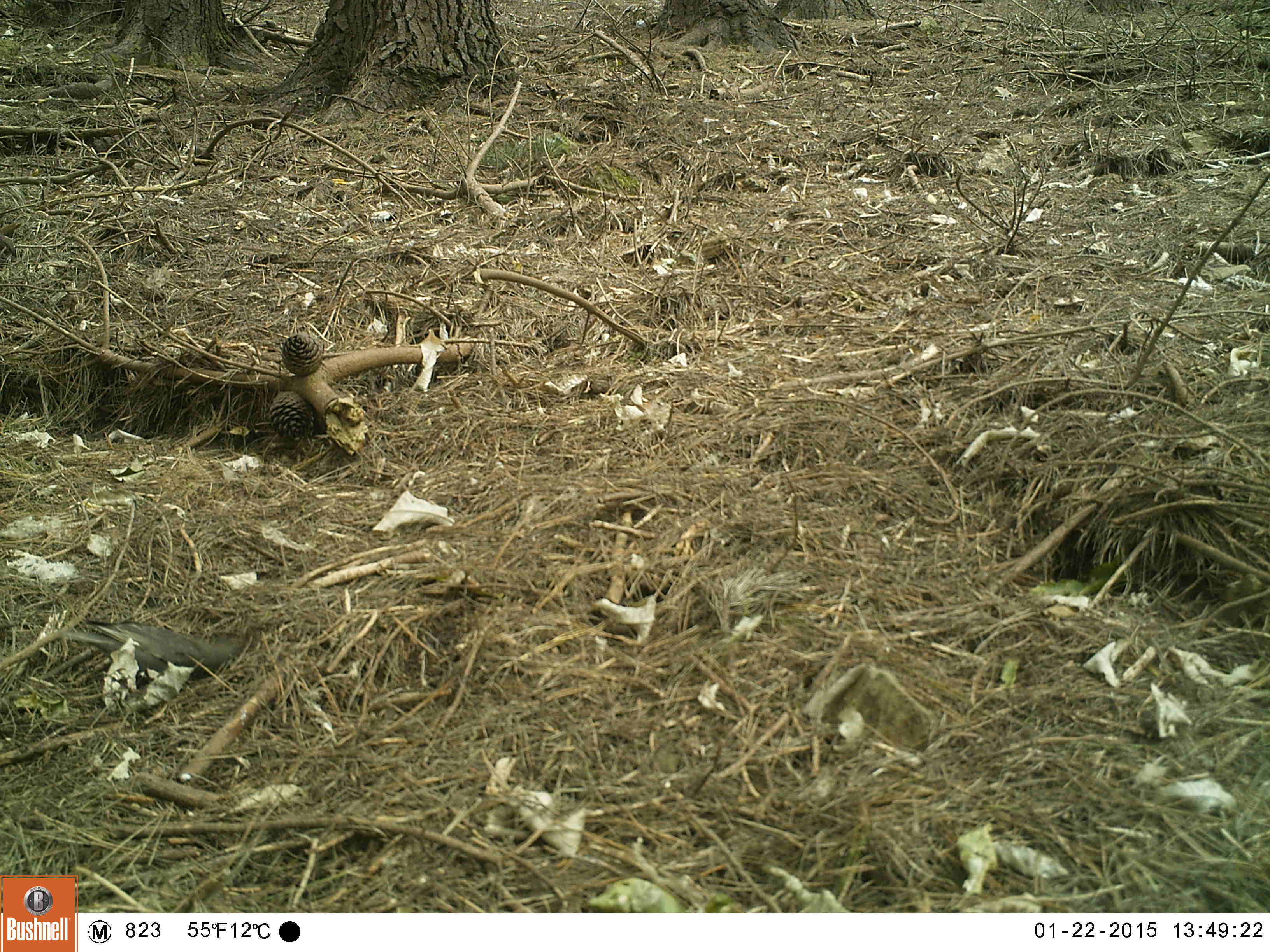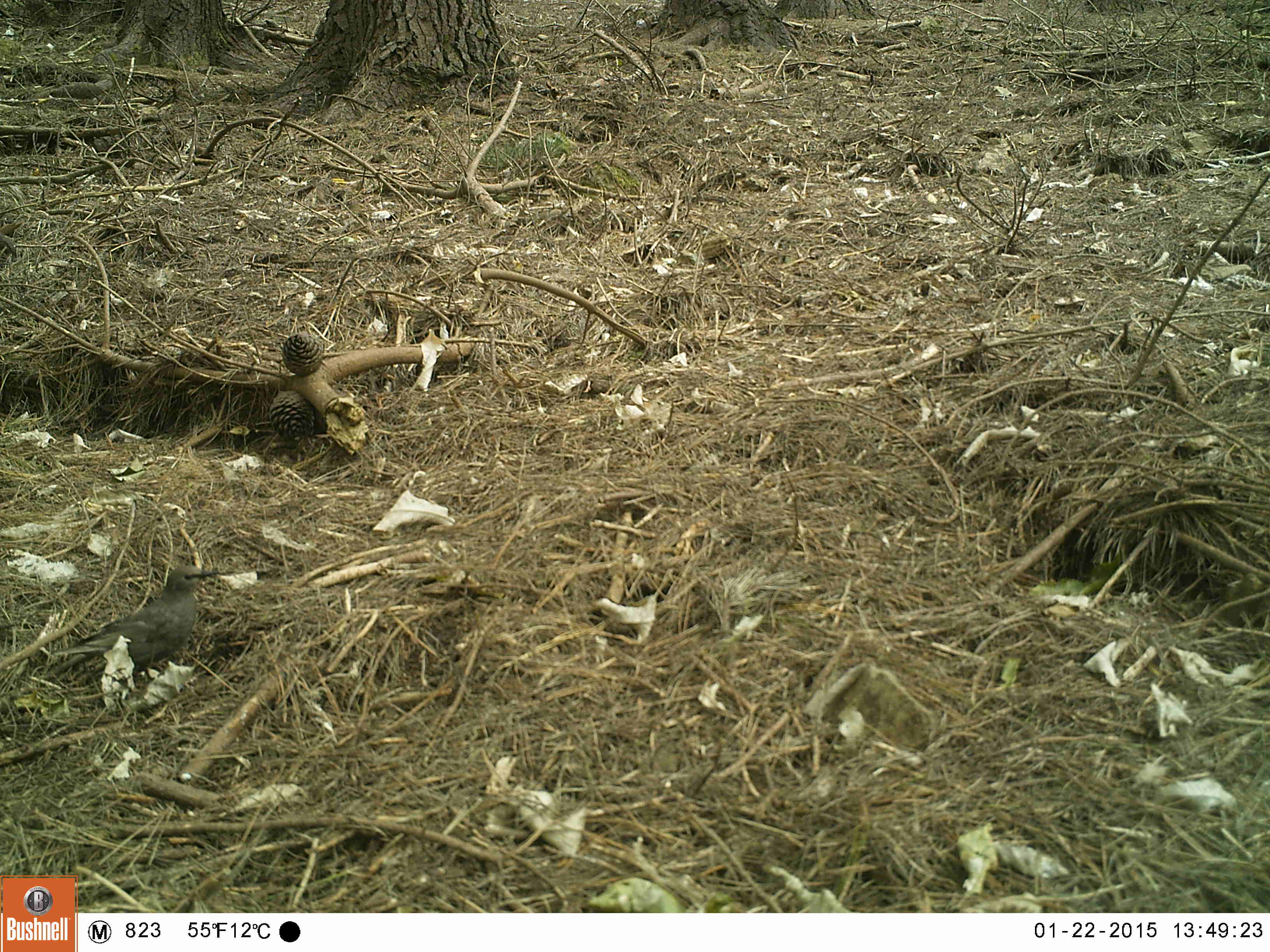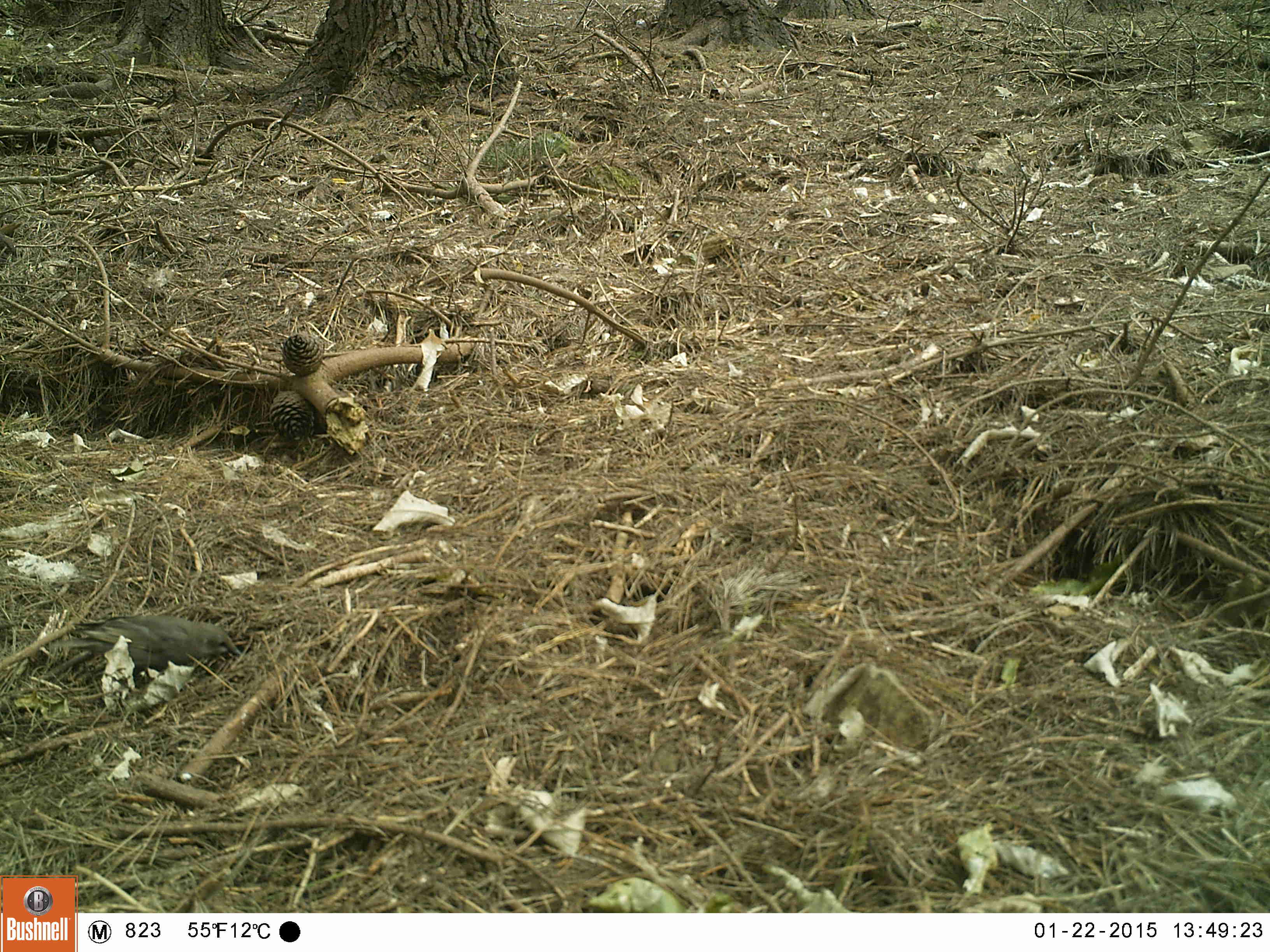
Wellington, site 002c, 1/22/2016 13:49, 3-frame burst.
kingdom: Animalia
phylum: Chordata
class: Aves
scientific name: Aves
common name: bird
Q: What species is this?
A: Bird (Aves).